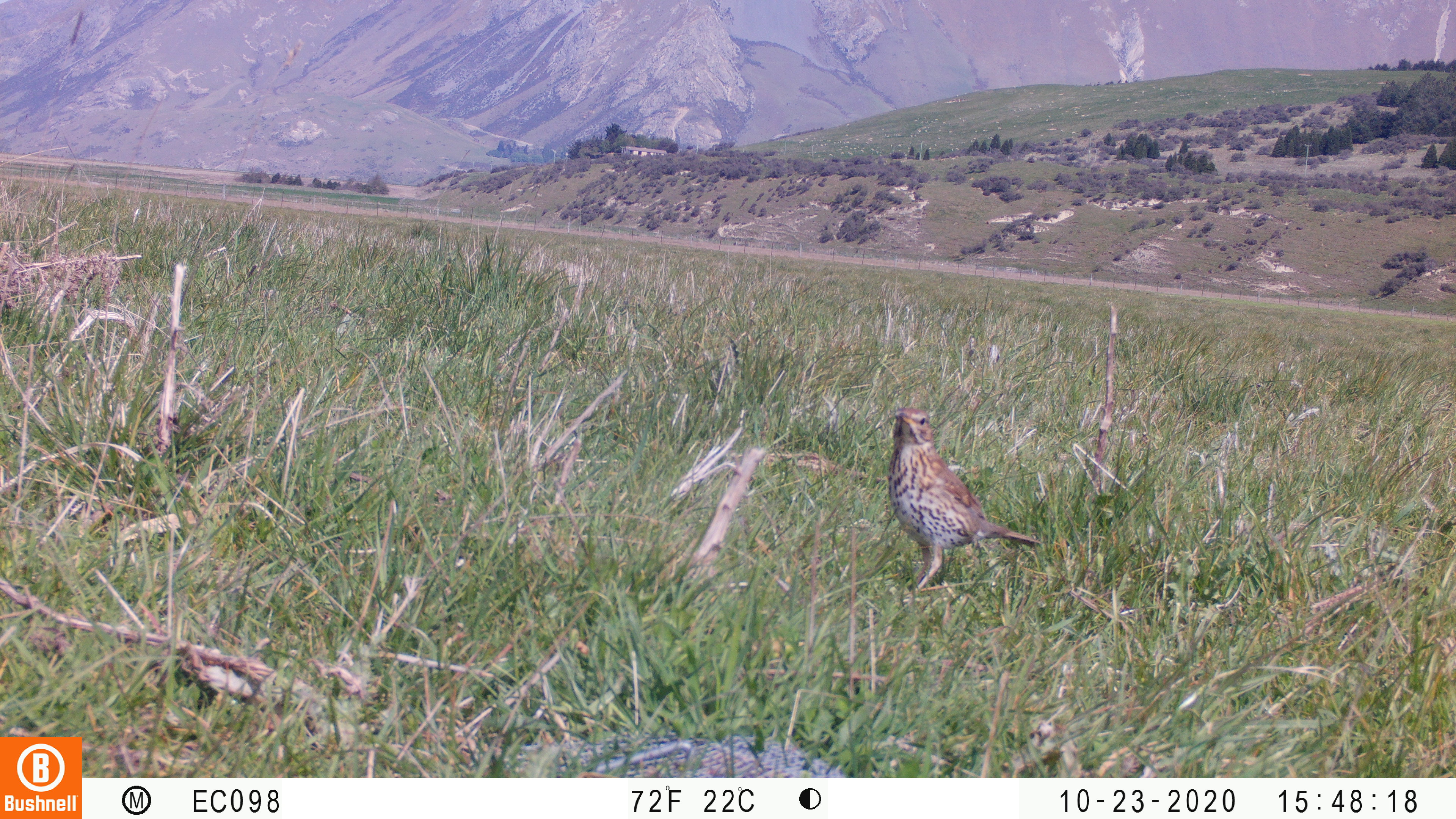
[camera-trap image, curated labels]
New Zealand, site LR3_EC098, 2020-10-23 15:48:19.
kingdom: Animalia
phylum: Chordata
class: Aves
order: Passeriformes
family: Turdidae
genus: Turdus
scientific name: Turdus philomelos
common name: song thrush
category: thrush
Thrush (song thrush) (Turdus philomelos).